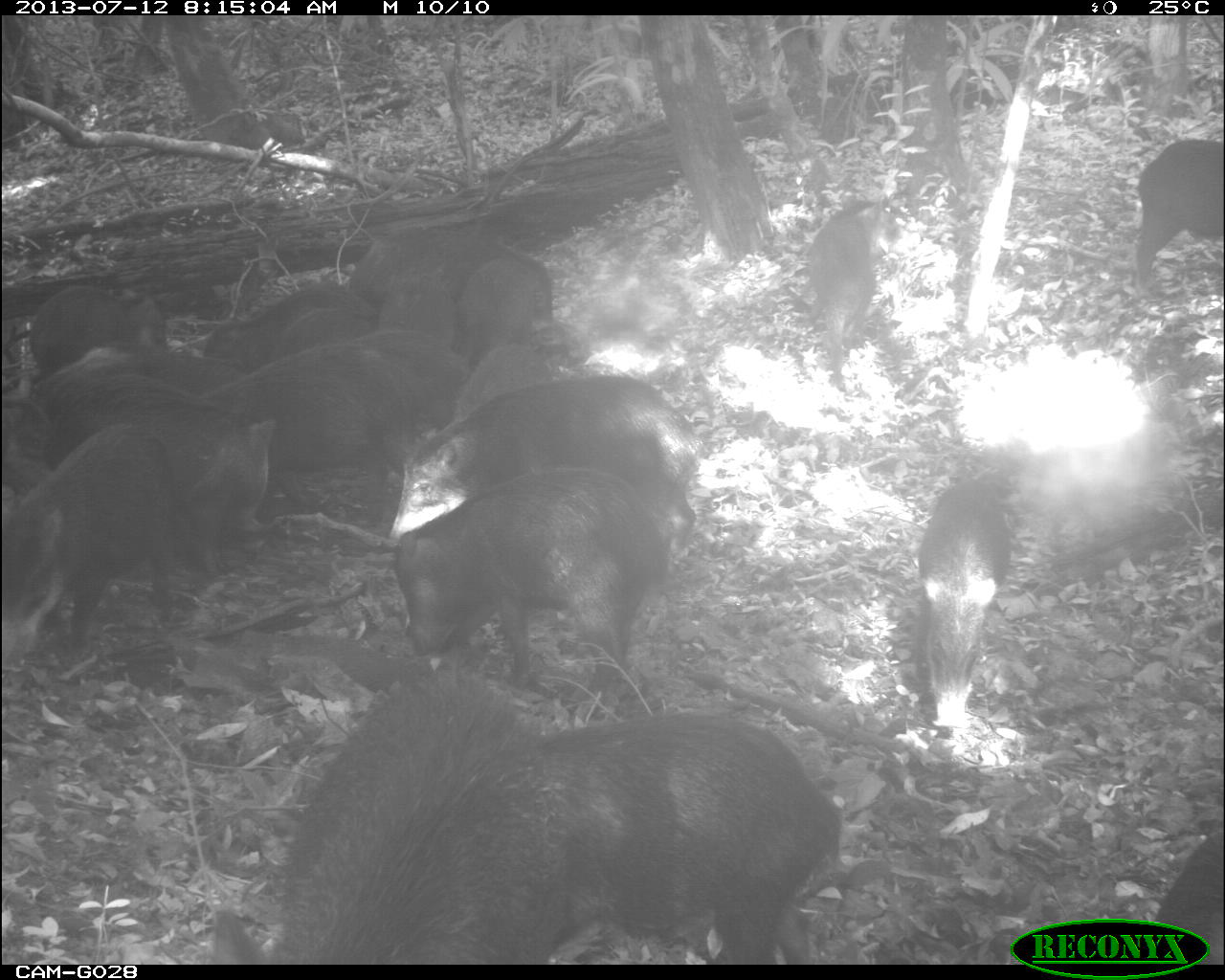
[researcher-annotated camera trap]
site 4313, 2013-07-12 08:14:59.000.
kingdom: Animalia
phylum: Chordata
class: Mammalia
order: Artiodactyla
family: Tayassuidae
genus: Tayassu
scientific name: Tayassu pecari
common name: white-lipped peccary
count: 20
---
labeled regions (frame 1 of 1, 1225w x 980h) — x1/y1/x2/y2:
group: 0/135/1224/962